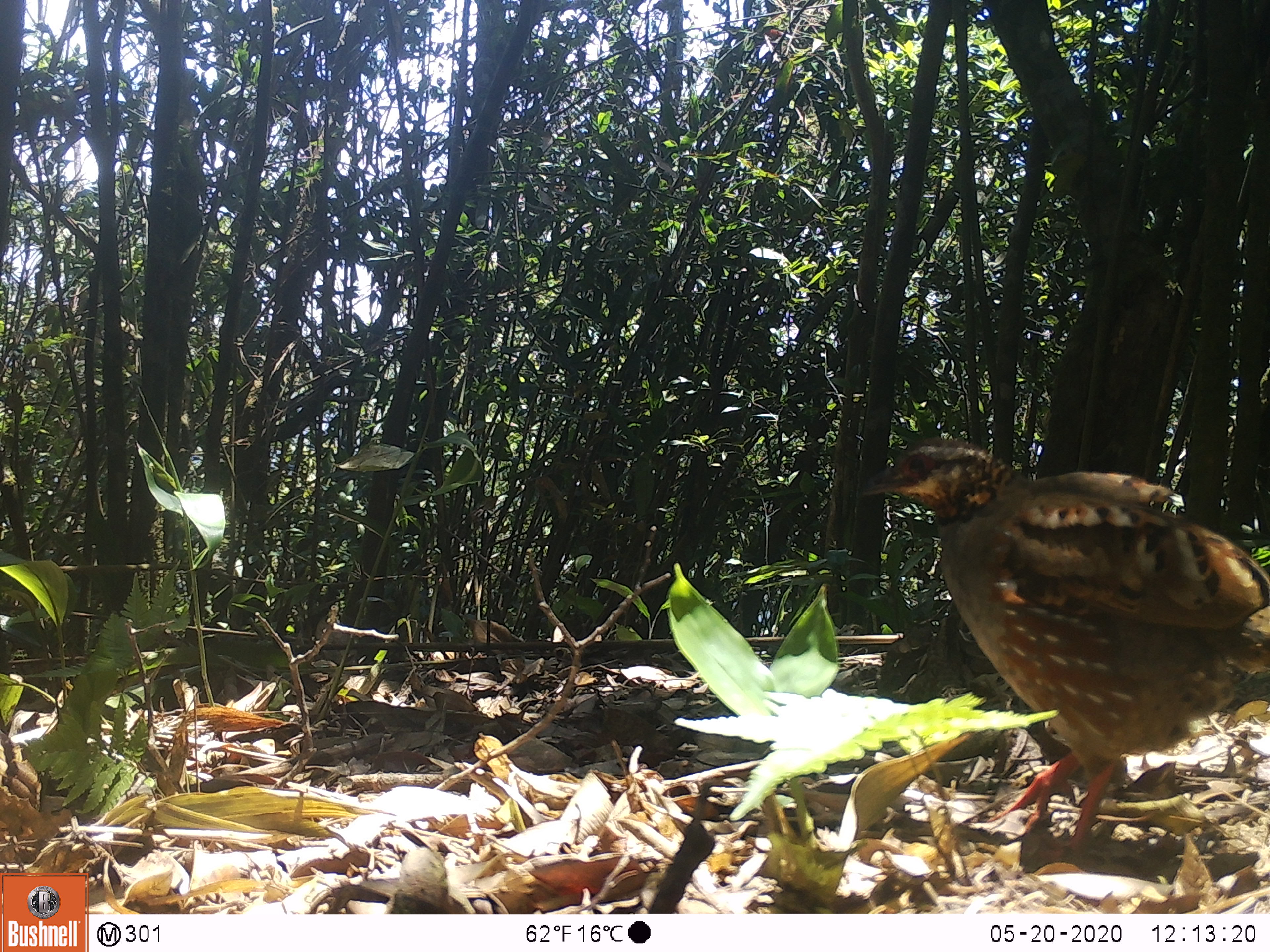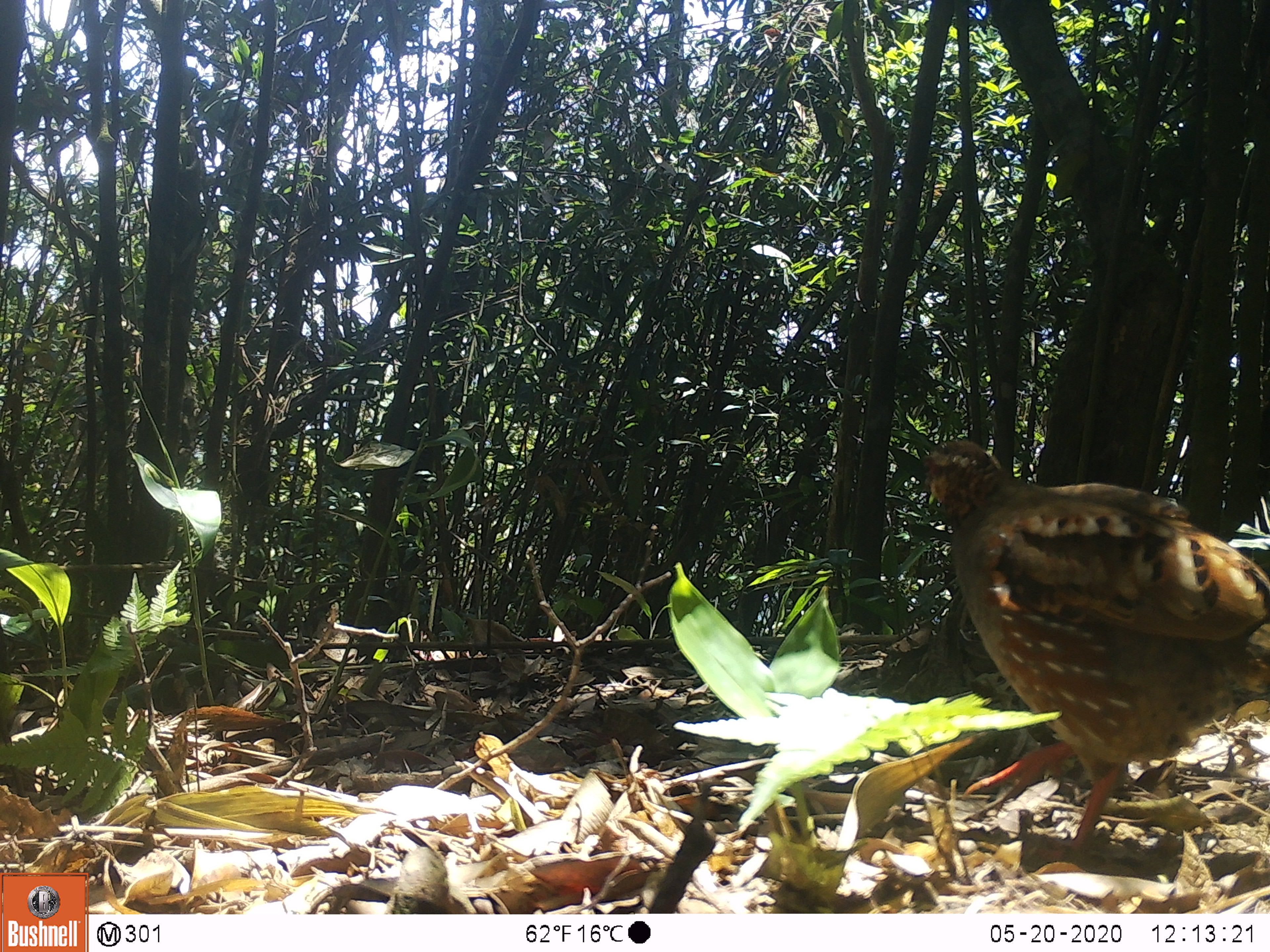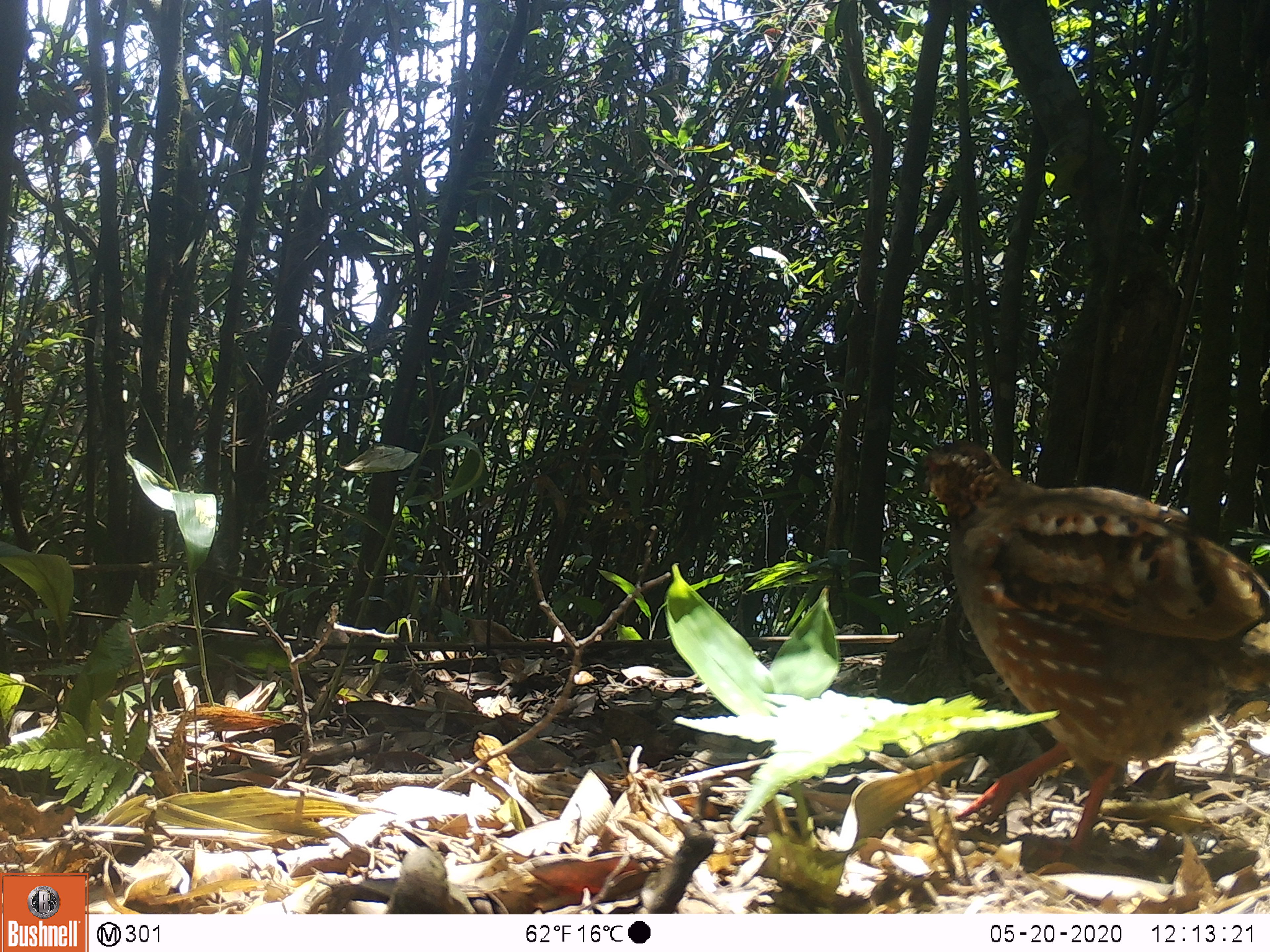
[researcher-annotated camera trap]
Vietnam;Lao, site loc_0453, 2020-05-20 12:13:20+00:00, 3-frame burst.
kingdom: Animalia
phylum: Chordata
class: Aves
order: Galliformes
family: Phasianidae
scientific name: Phasianidae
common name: partridge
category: unidentified partridge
Unidentified partridge (partridge) (Phasianidae). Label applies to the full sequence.